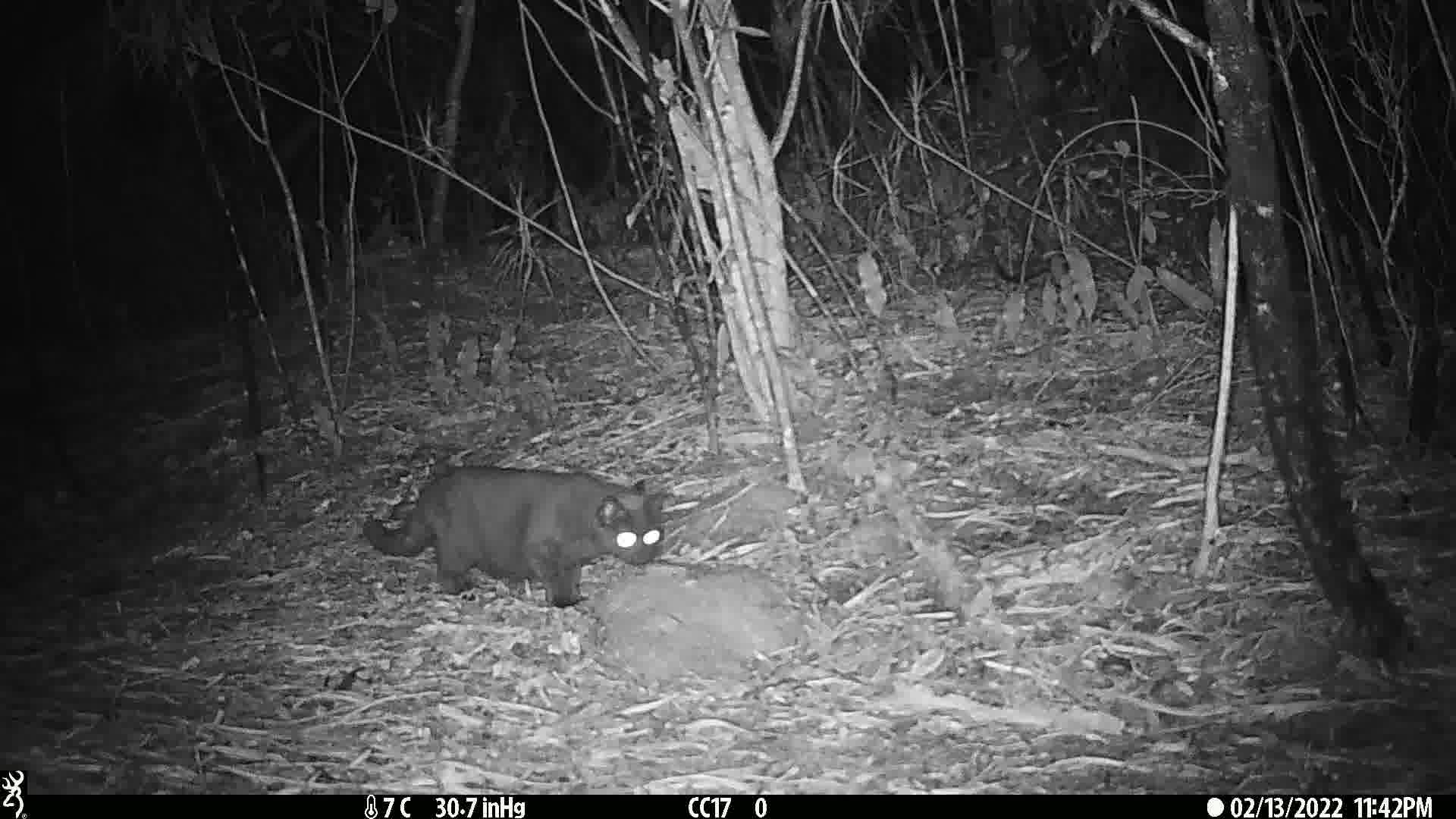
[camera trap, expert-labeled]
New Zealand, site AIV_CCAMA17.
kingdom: Animalia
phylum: Chordata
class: Mammalia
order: Carnivora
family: Felidae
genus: Felis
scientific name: Felis catus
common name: domestic cat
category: cat